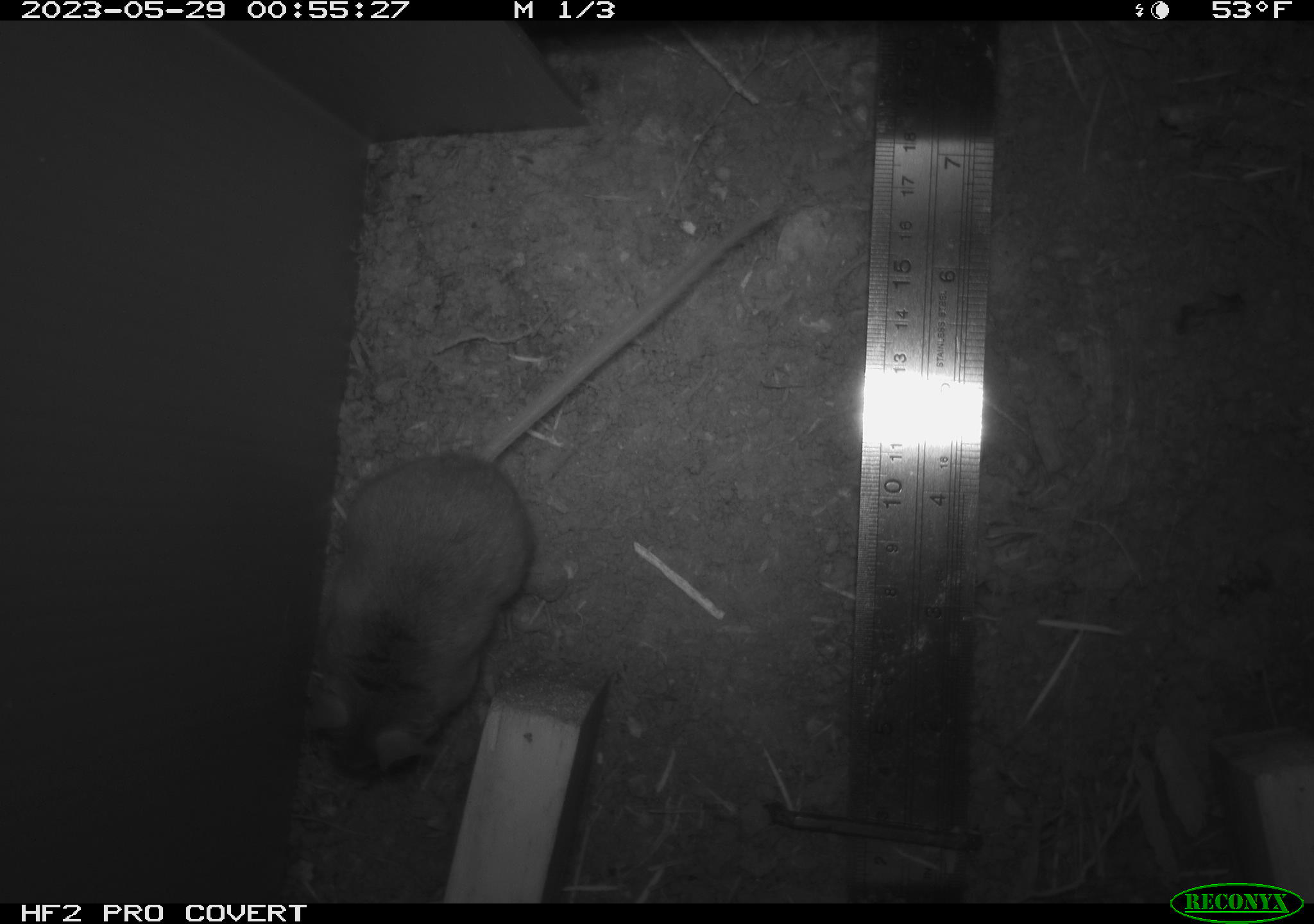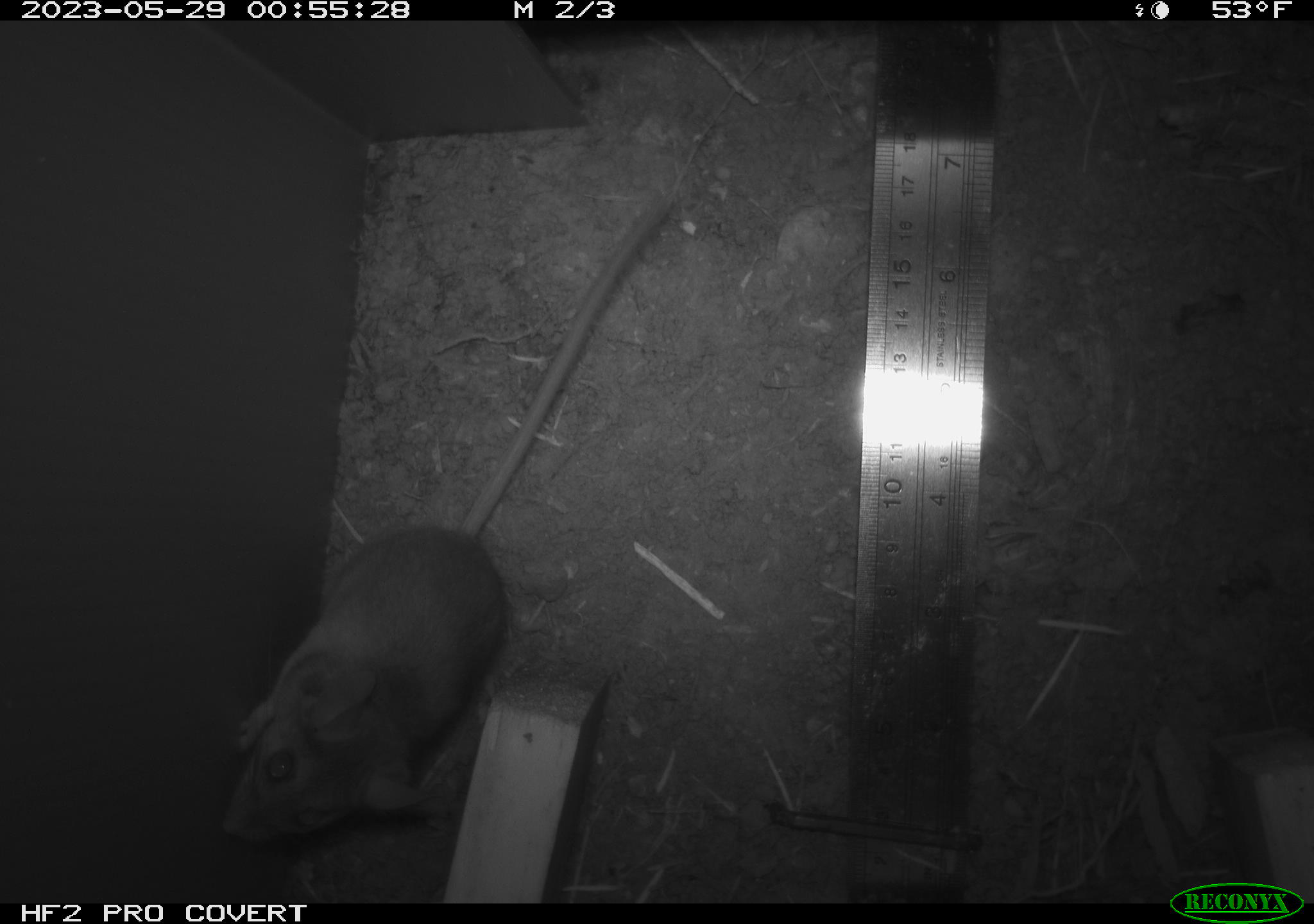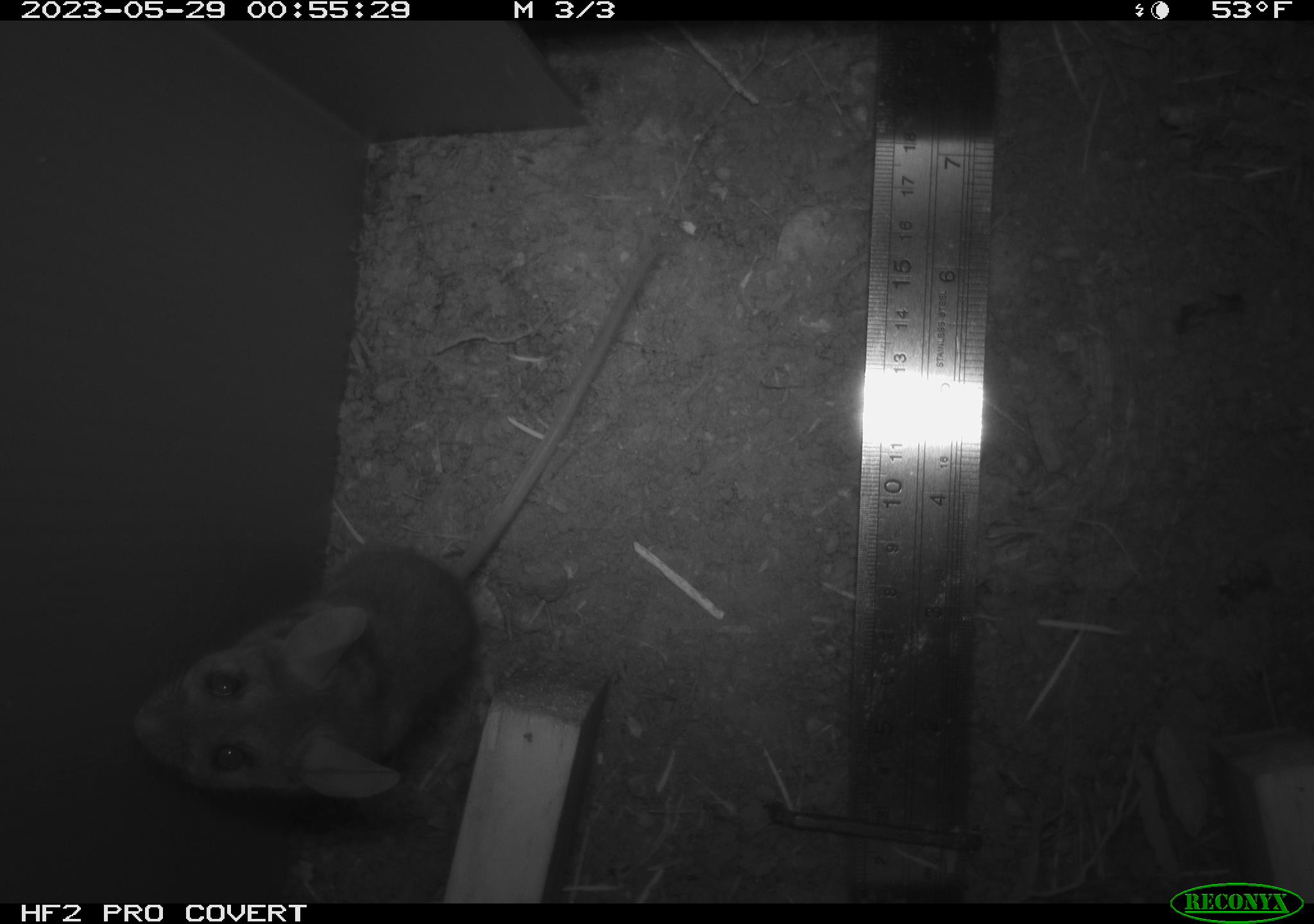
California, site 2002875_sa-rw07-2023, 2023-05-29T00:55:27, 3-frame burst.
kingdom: Animalia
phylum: Chordata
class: Mammalia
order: Rodentia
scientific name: Rodentia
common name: mouse species